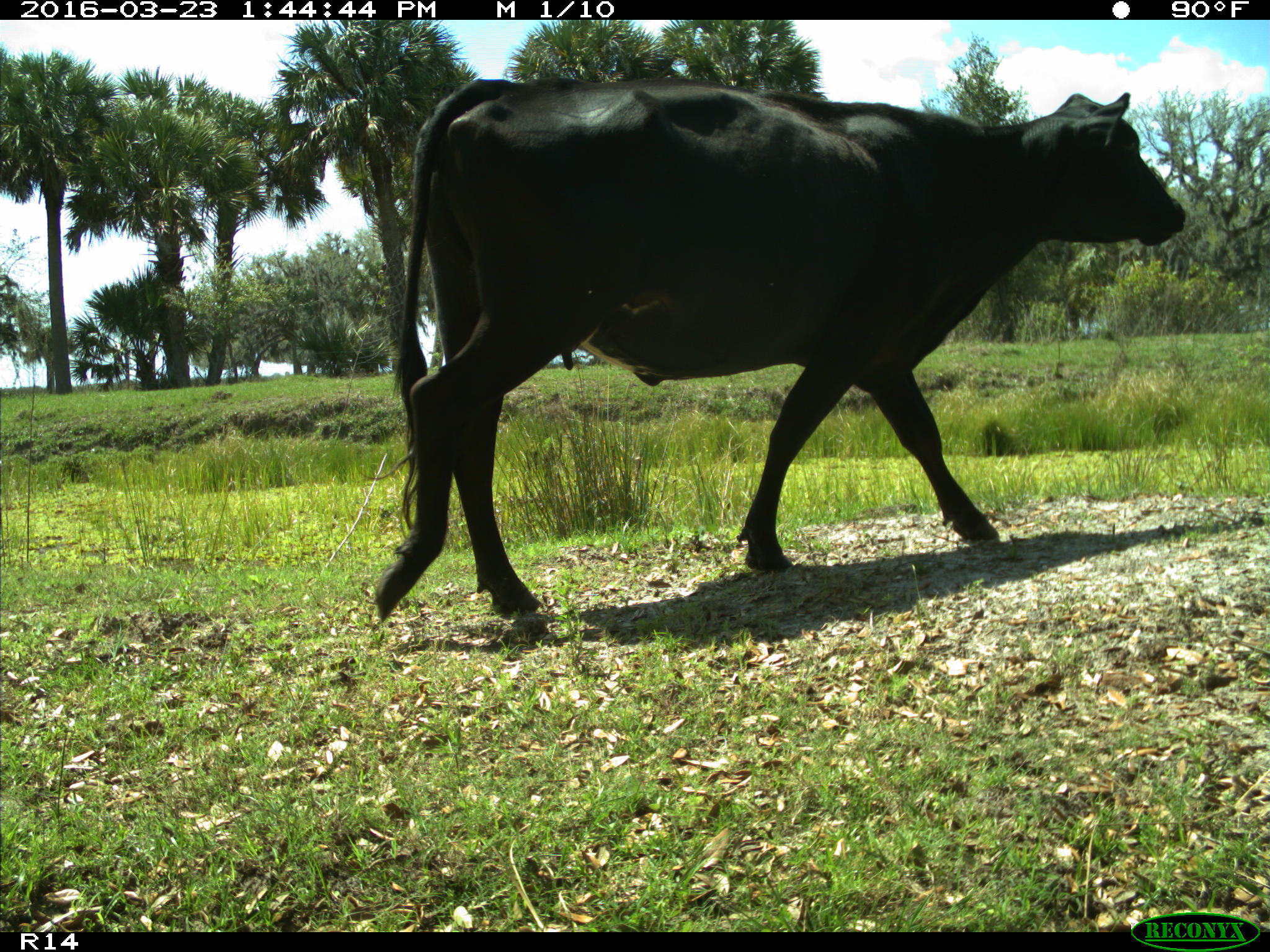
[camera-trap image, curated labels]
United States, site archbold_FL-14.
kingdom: Animalia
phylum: Chordata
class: Mammalia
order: Artiodactyla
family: Bovidae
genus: Bos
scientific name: Bos taurus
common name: domestic cow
Bos taurus (domestic cow).